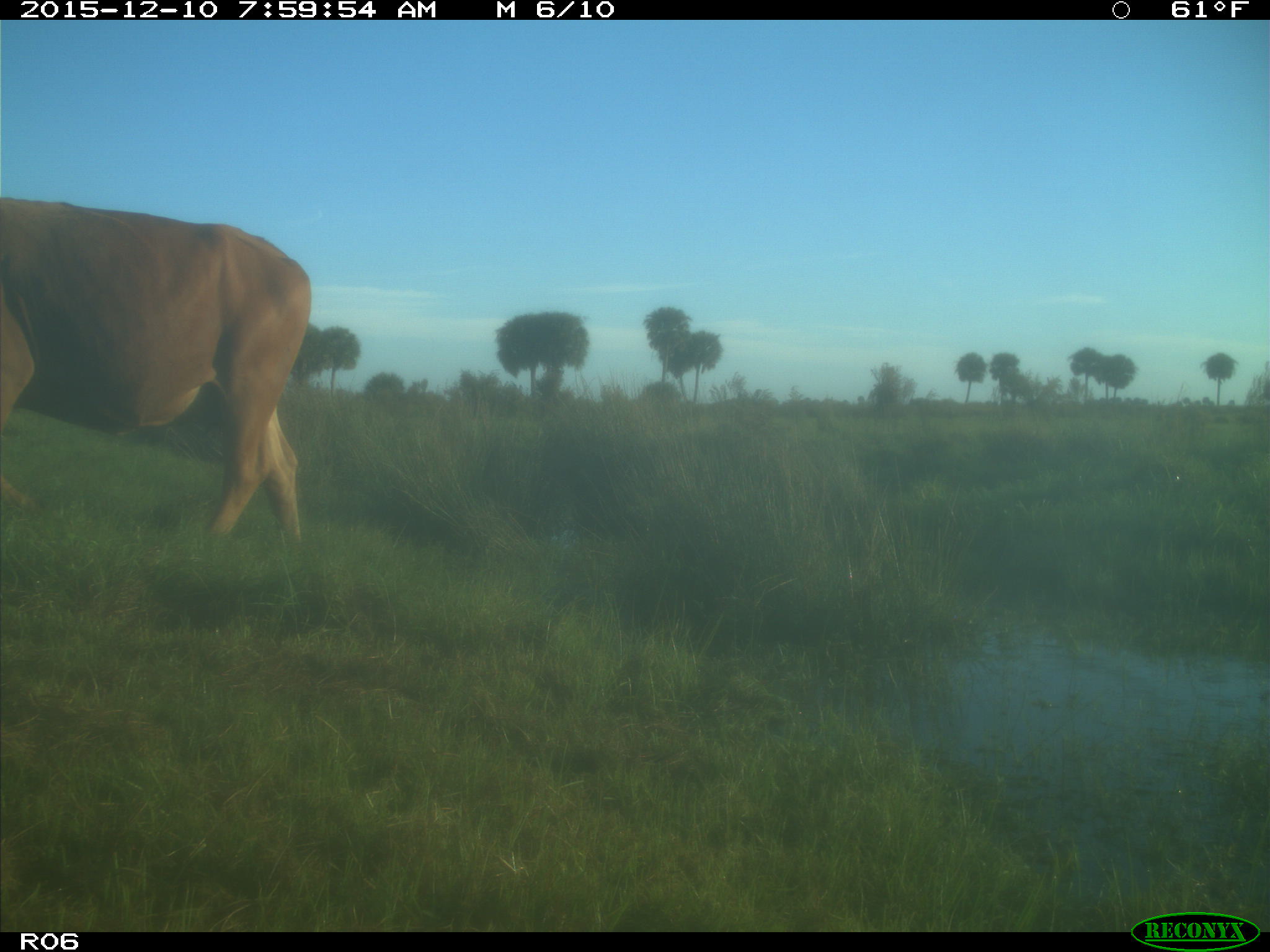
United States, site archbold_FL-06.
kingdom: Animalia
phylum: Chordata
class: Mammalia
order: Artiodactyla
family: Bovidae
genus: Bos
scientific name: Bos taurus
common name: domestic cow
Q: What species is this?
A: Bos taurus (domestic cow).